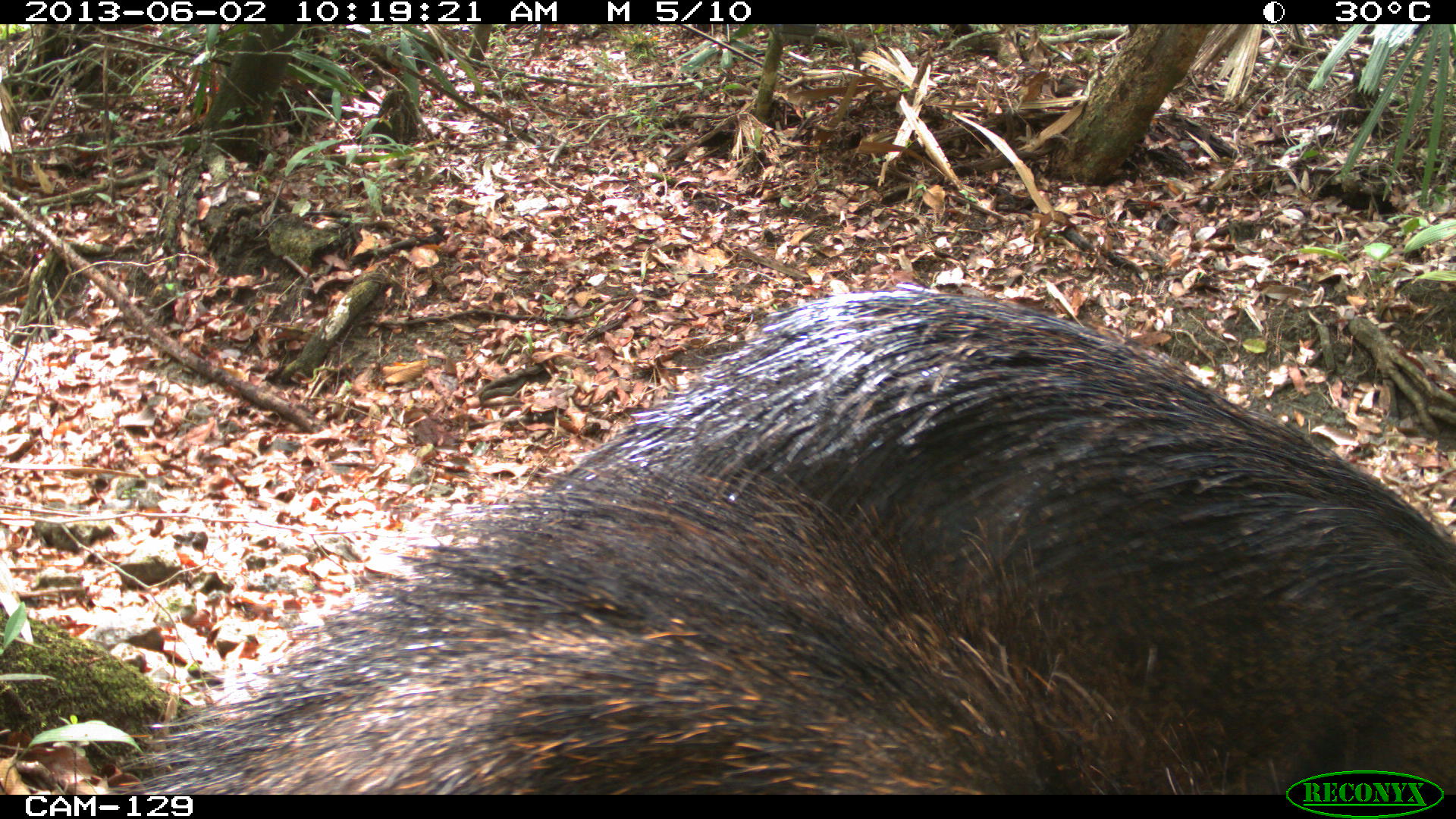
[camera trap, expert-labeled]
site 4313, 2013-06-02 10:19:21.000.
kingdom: Animalia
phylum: Chordata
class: Mammalia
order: Artiodactyla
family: Tayassuidae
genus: Tayassu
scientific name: Tayassu pecari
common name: white-lipped peccary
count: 2